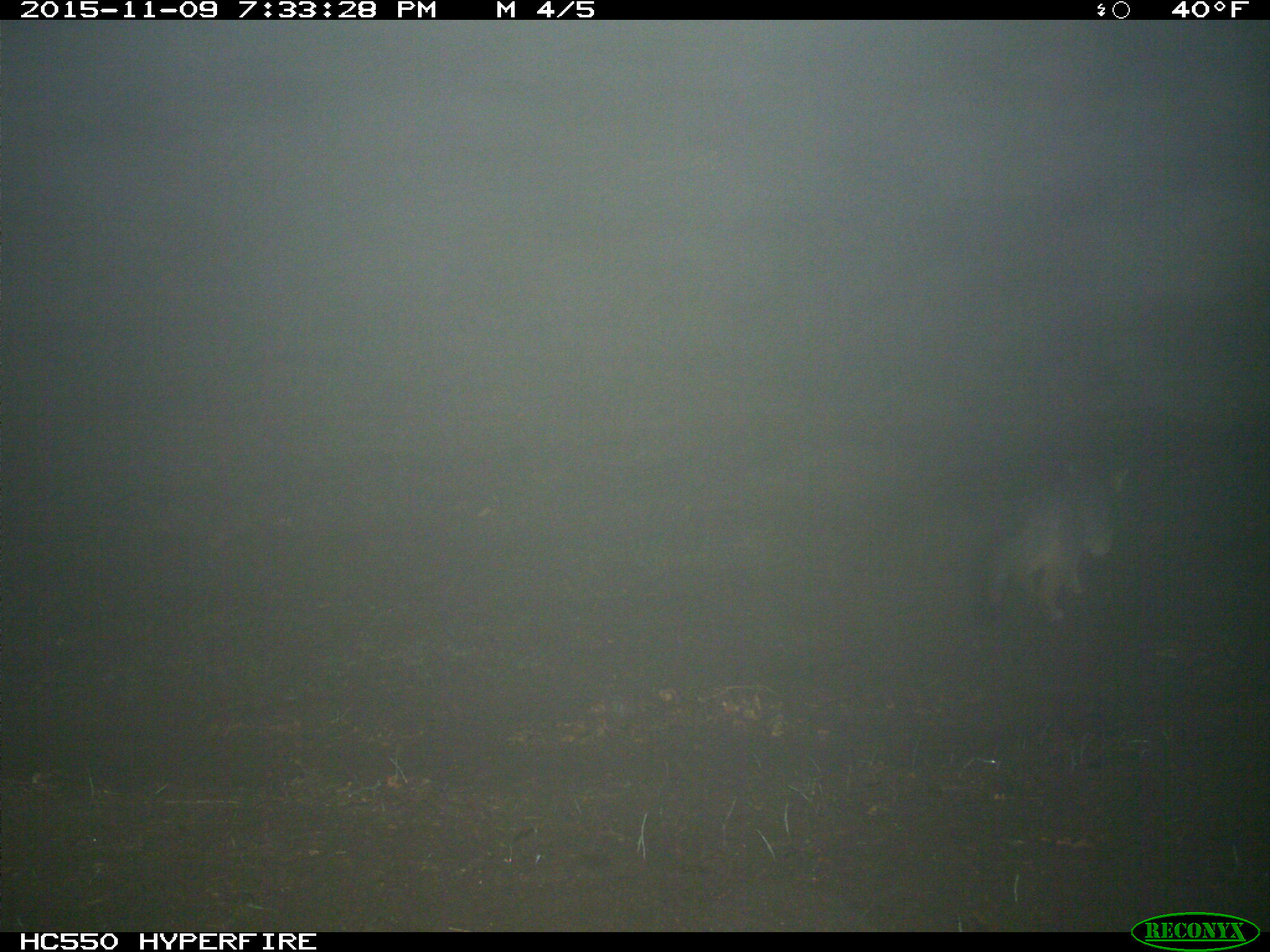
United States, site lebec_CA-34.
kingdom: Animalia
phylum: Chordata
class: Mammalia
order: Carnivora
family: Canidae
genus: Urocyon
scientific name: Urocyon cinereoargenteus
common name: gray fox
Urocyon cinereoargenteus (gray fox).